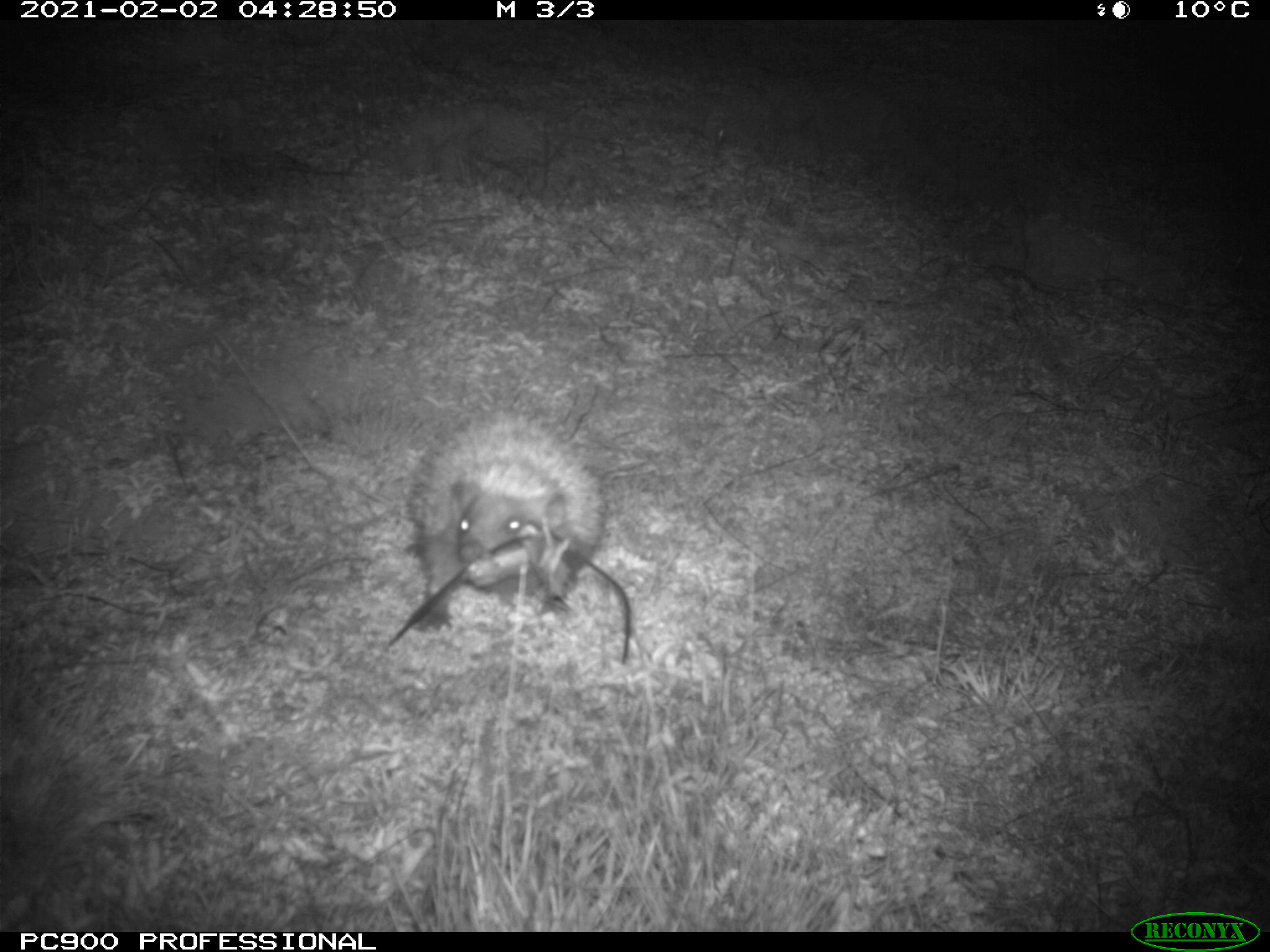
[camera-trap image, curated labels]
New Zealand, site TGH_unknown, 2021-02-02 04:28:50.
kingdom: Animalia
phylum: Chordata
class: Mammalia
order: Eulipotyphla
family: Erinaceidae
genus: Erinaceus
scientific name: Erinaceus europaeus europaeus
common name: european hedgehog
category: hedgehog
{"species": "hedgehog (european hedgehog) (Erinaceus europaeus europaeus)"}